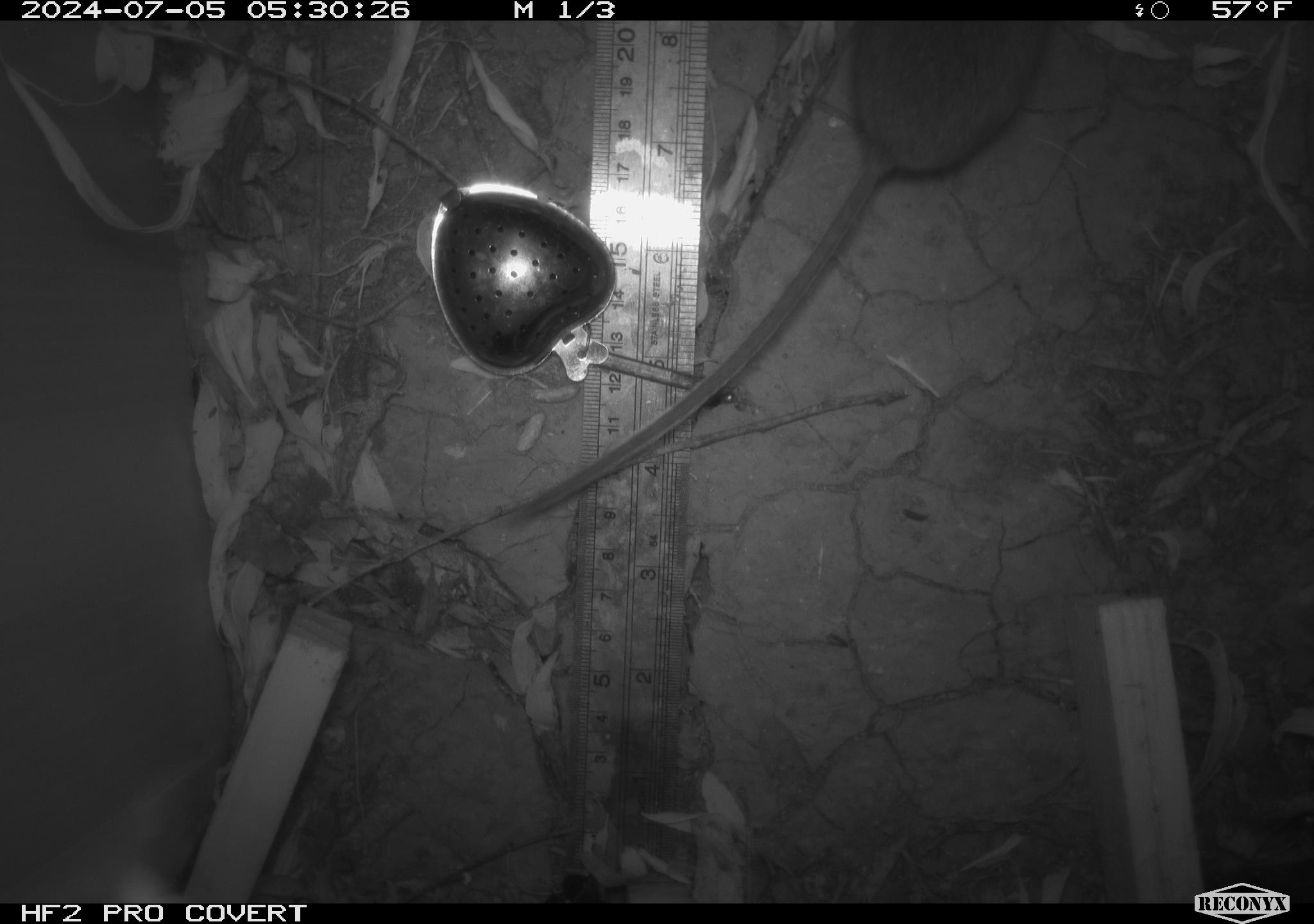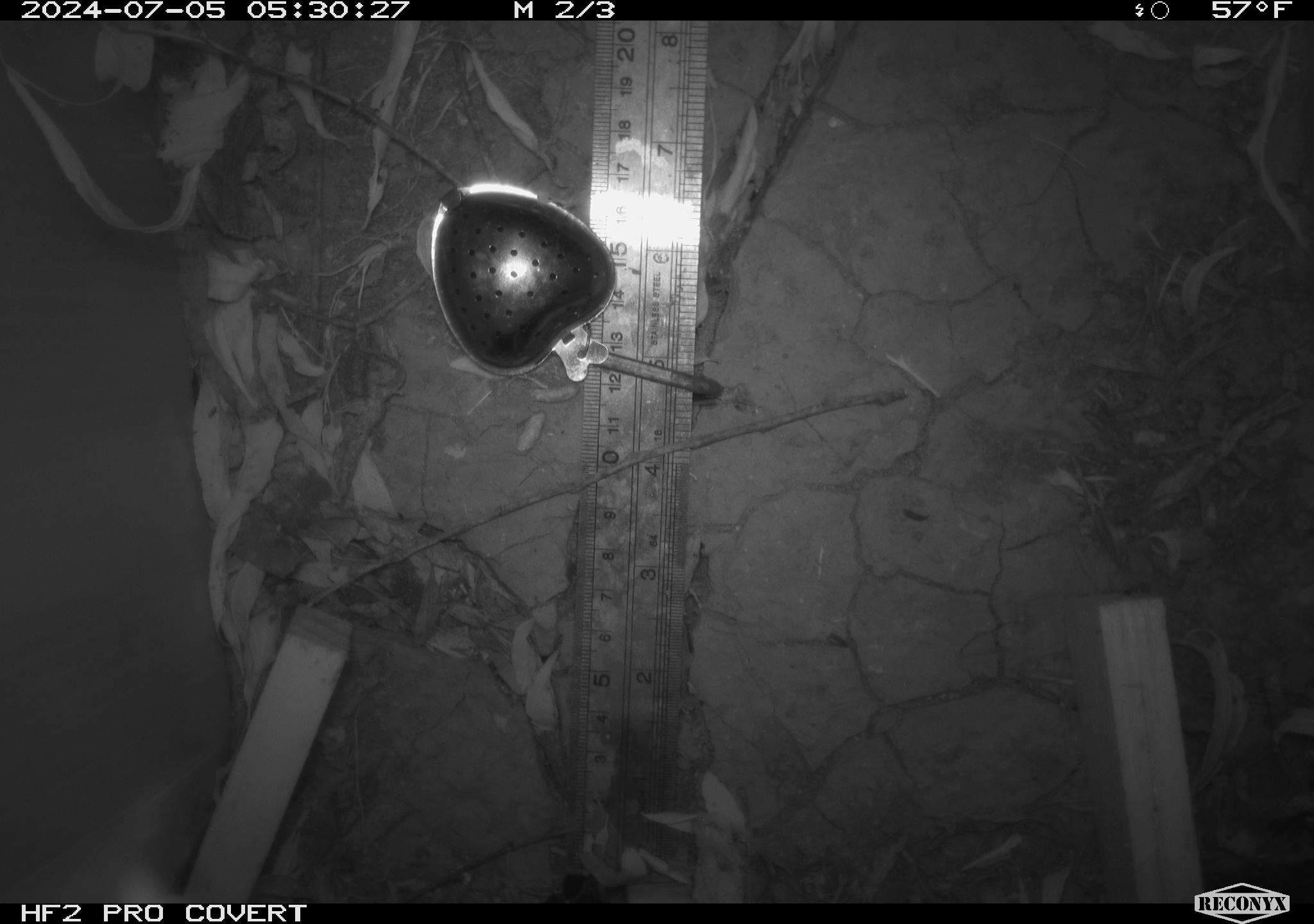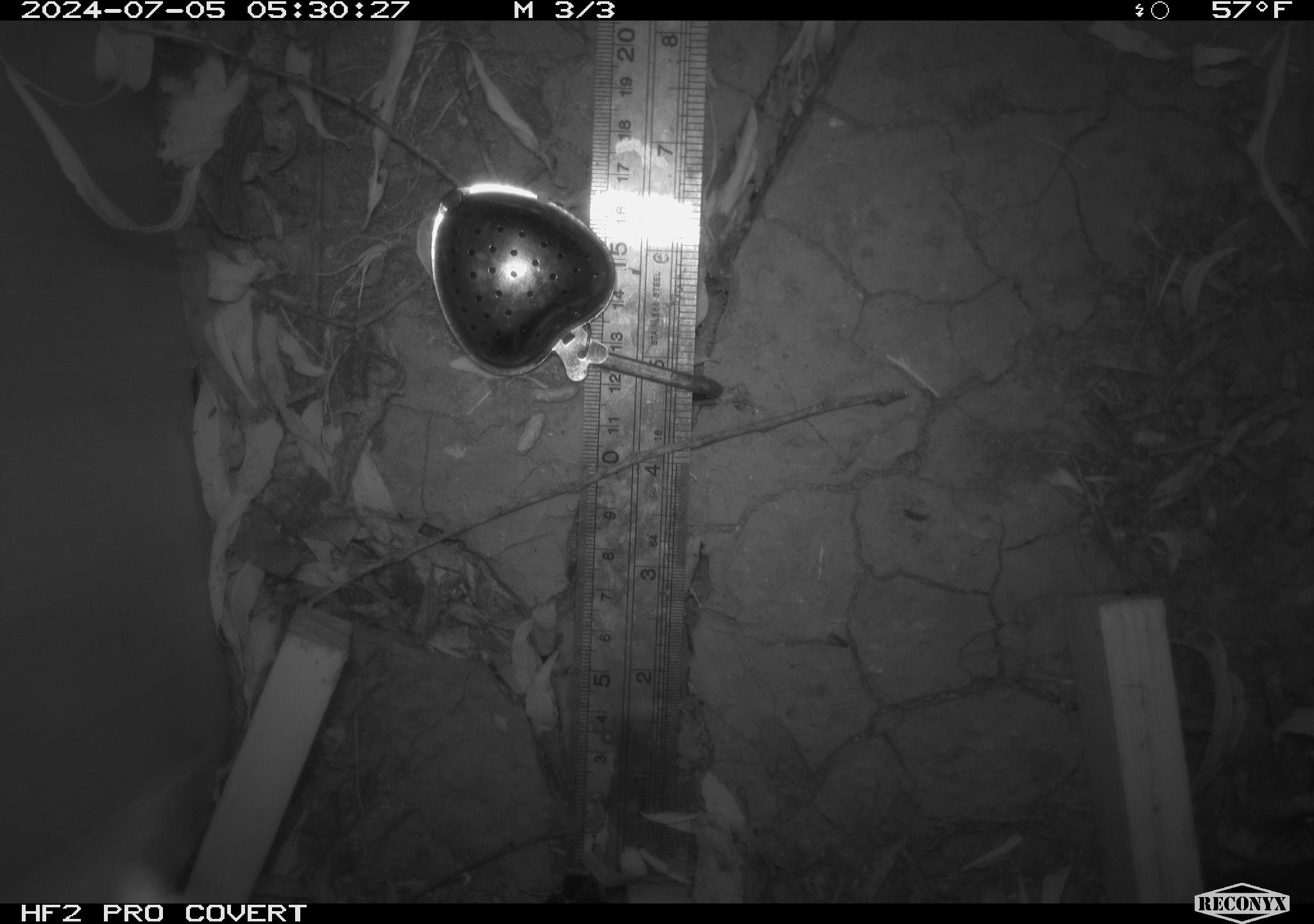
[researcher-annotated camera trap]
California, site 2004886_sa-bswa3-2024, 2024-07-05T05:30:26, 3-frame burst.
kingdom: Animalia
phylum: Chordata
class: Mammalia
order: Rodentia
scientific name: Rodentia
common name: mouse species